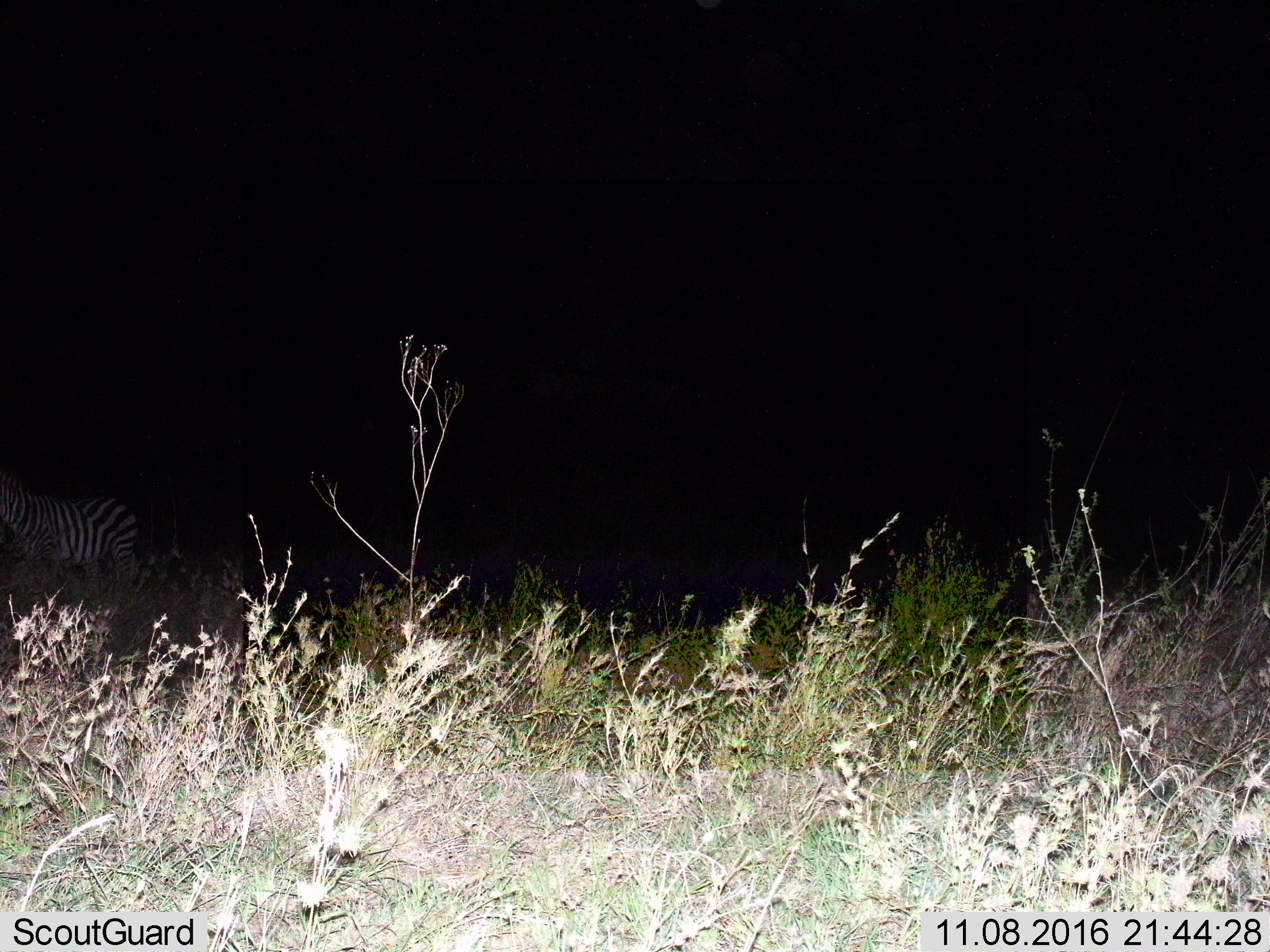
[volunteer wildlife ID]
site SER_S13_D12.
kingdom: Animalia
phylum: Chordata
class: Mammalia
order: Perissodactyla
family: Equidae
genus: Equus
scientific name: Equus quagga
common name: plains zebra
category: zebraplains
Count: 1.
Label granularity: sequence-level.